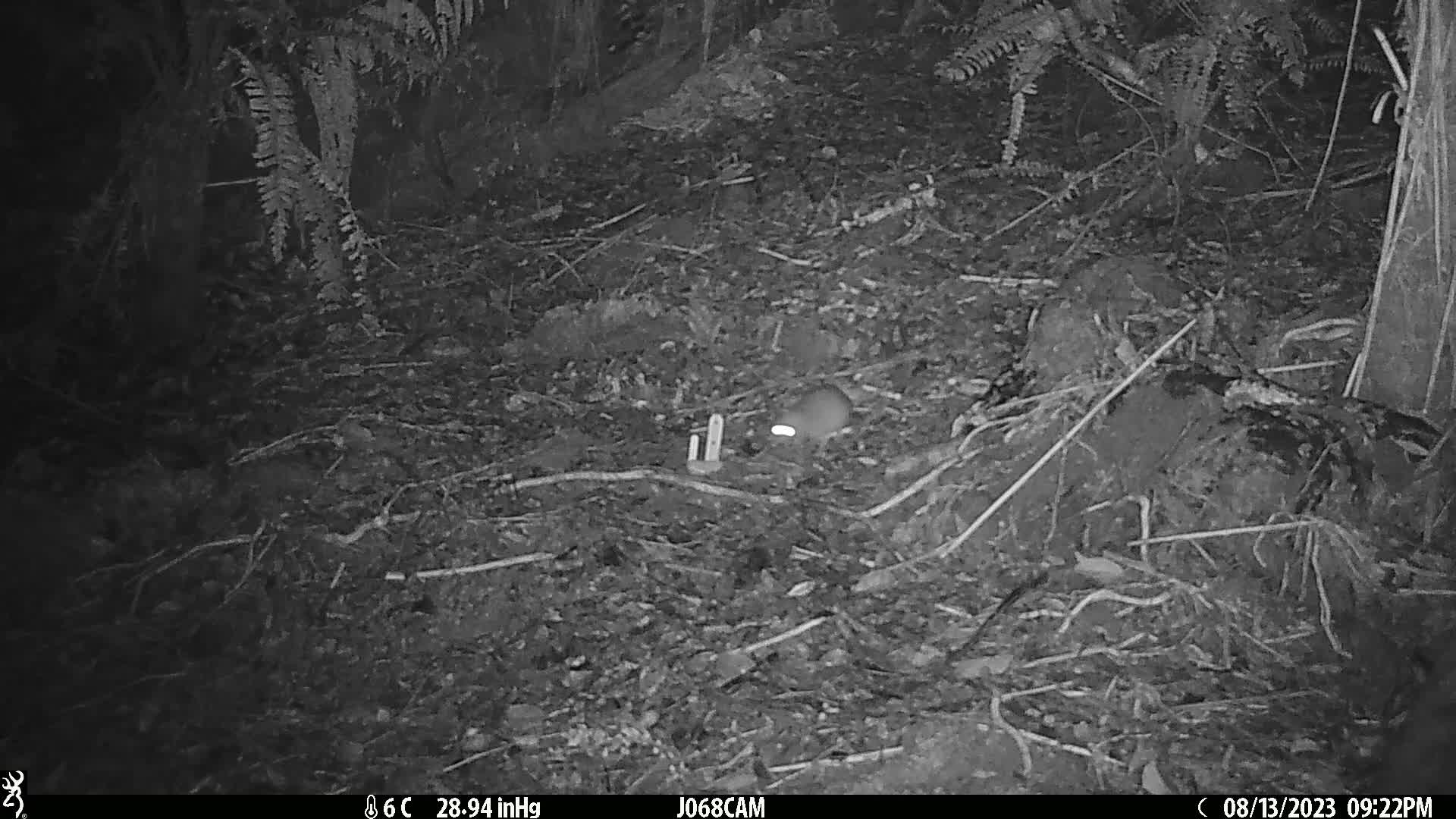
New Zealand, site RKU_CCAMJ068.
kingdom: Animalia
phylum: Chordata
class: Mammalia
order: Rodentia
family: Muridae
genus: Rattus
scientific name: Rattus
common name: rat